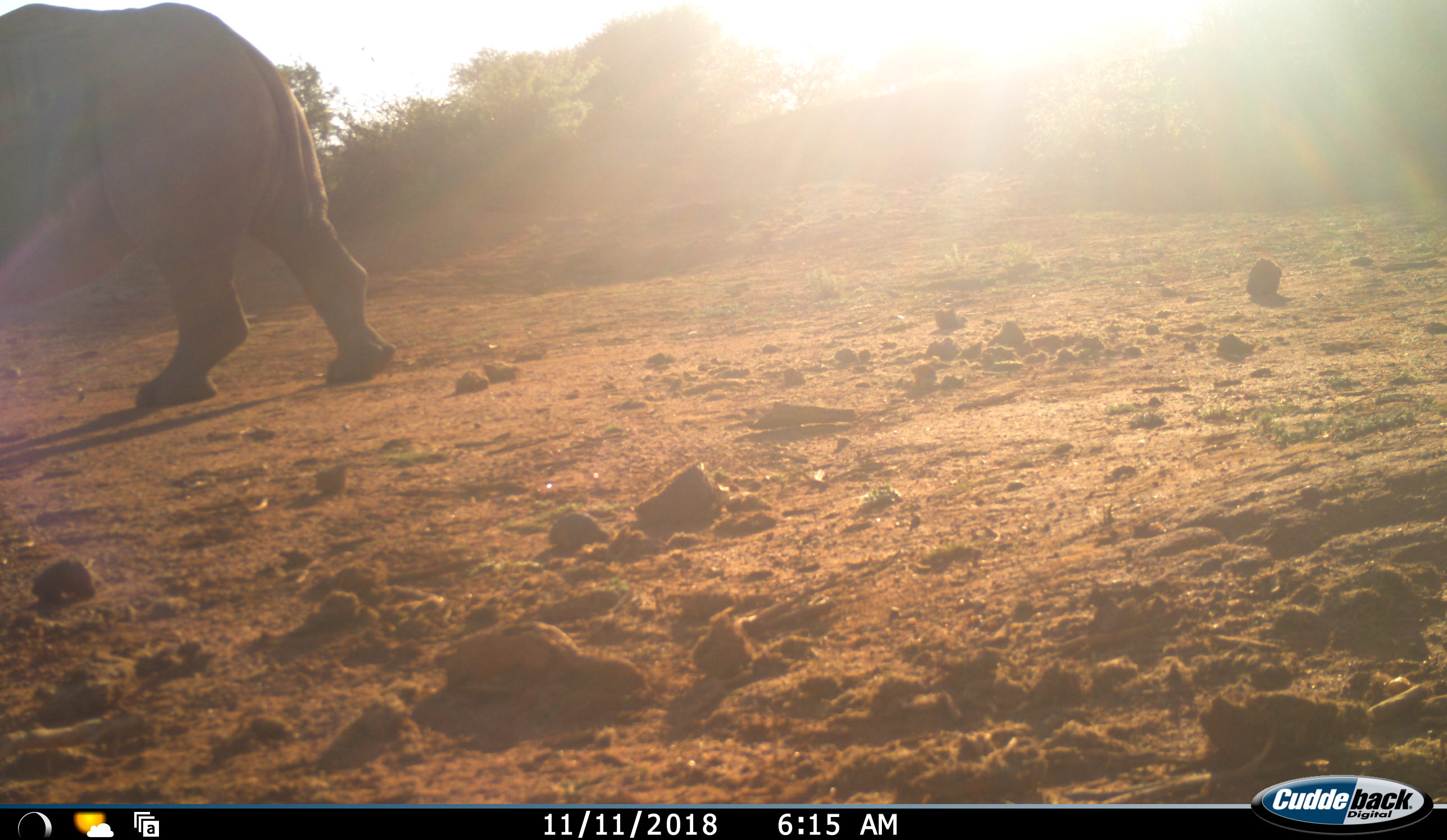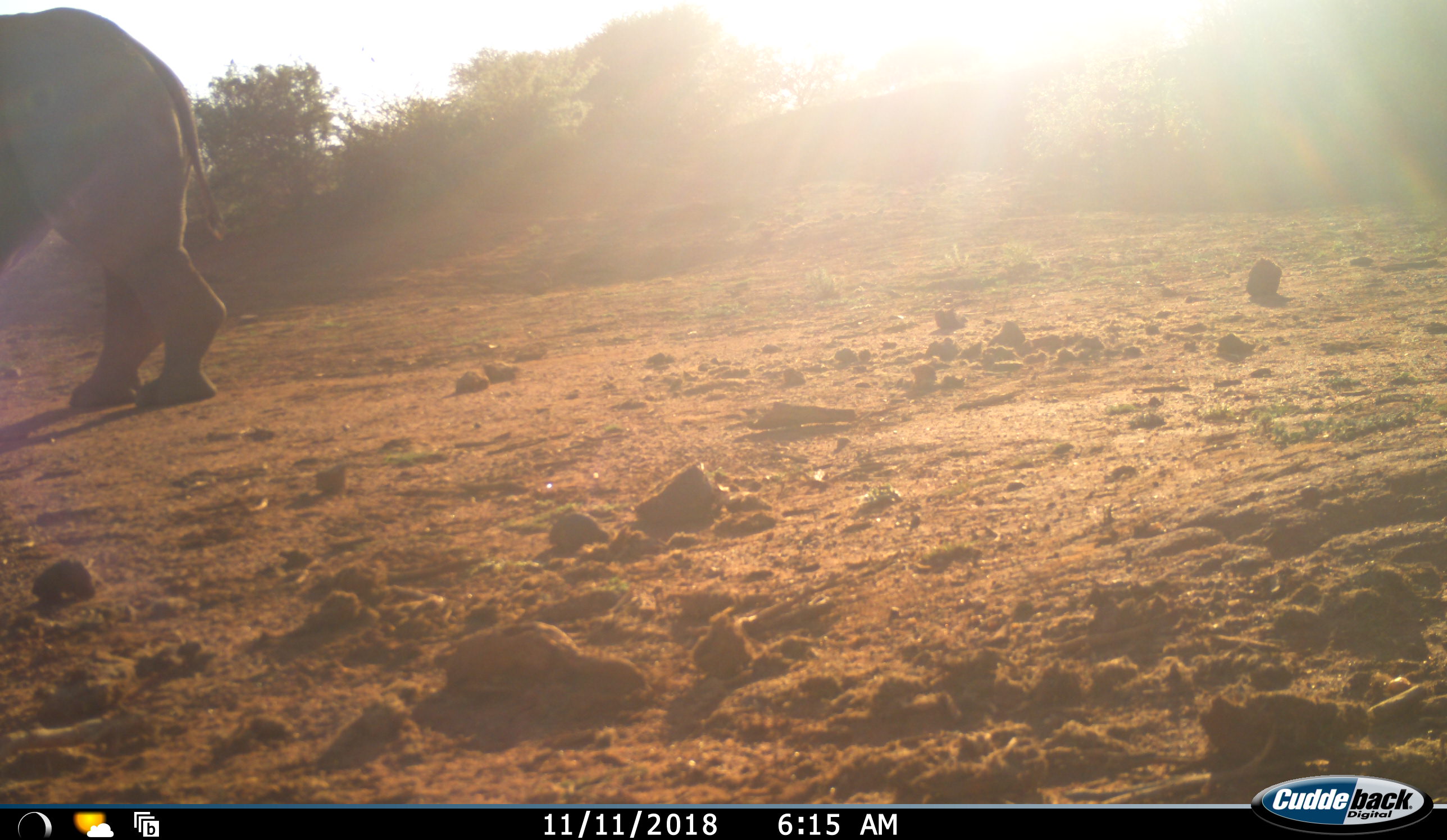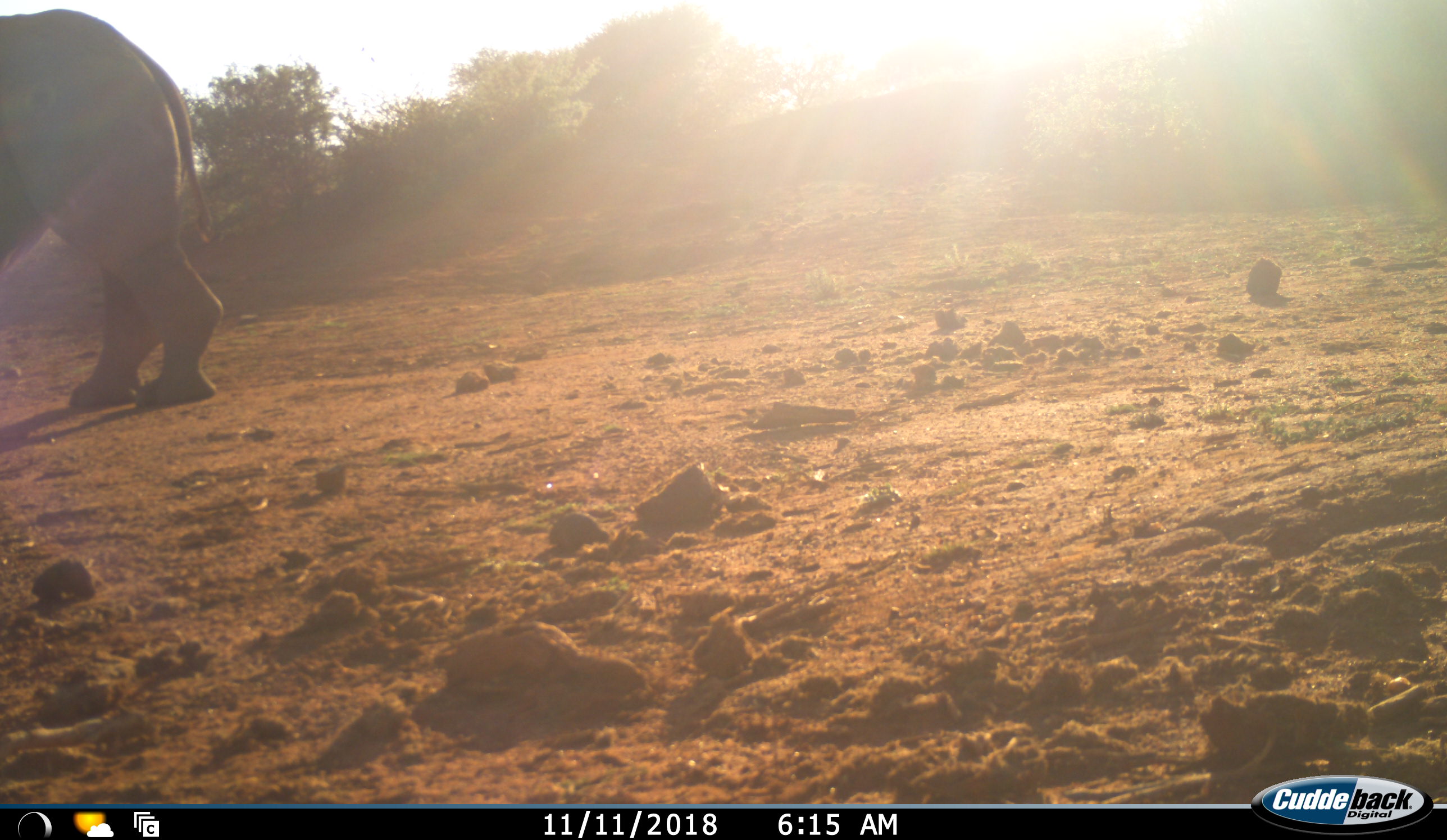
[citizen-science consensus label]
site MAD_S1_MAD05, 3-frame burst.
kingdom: Animalia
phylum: Chordata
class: Mammalia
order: Proboscidea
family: Elephantidae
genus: Loxodonta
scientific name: Loxodonta africana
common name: african bush elephant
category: elephant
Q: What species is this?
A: Elephant (african bush elephant) (Loxodonta africana).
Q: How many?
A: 1.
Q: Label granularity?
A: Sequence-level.